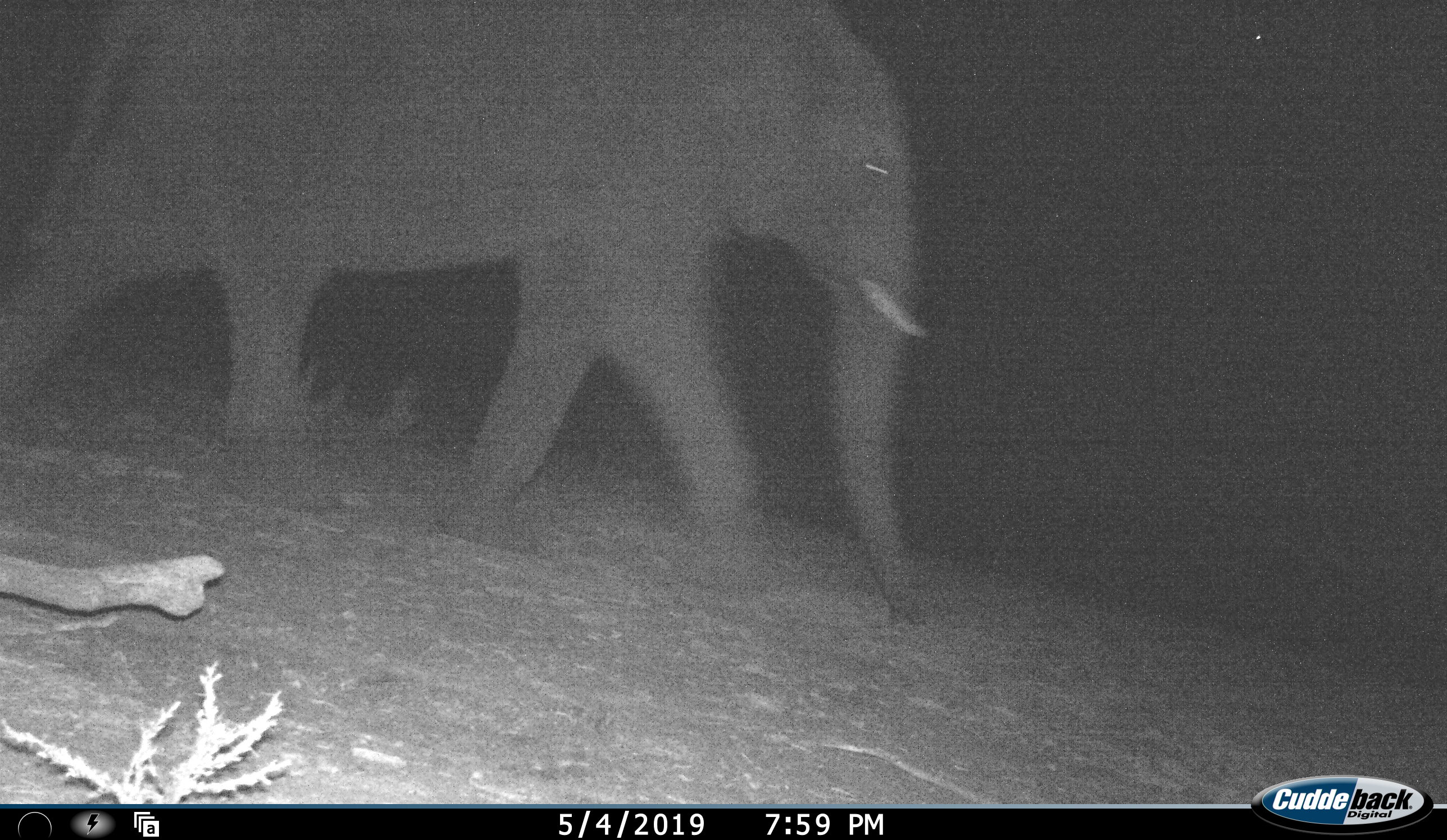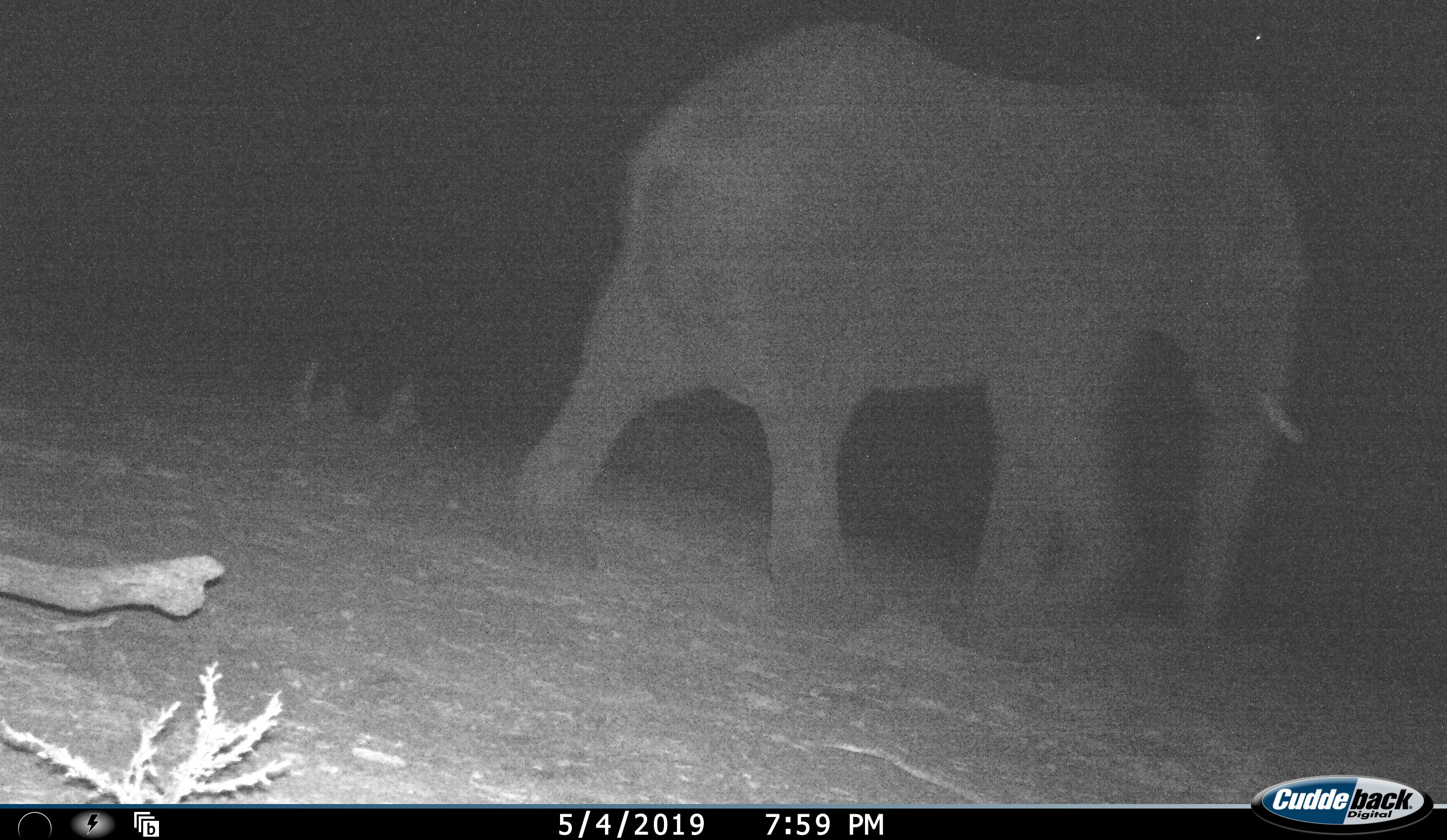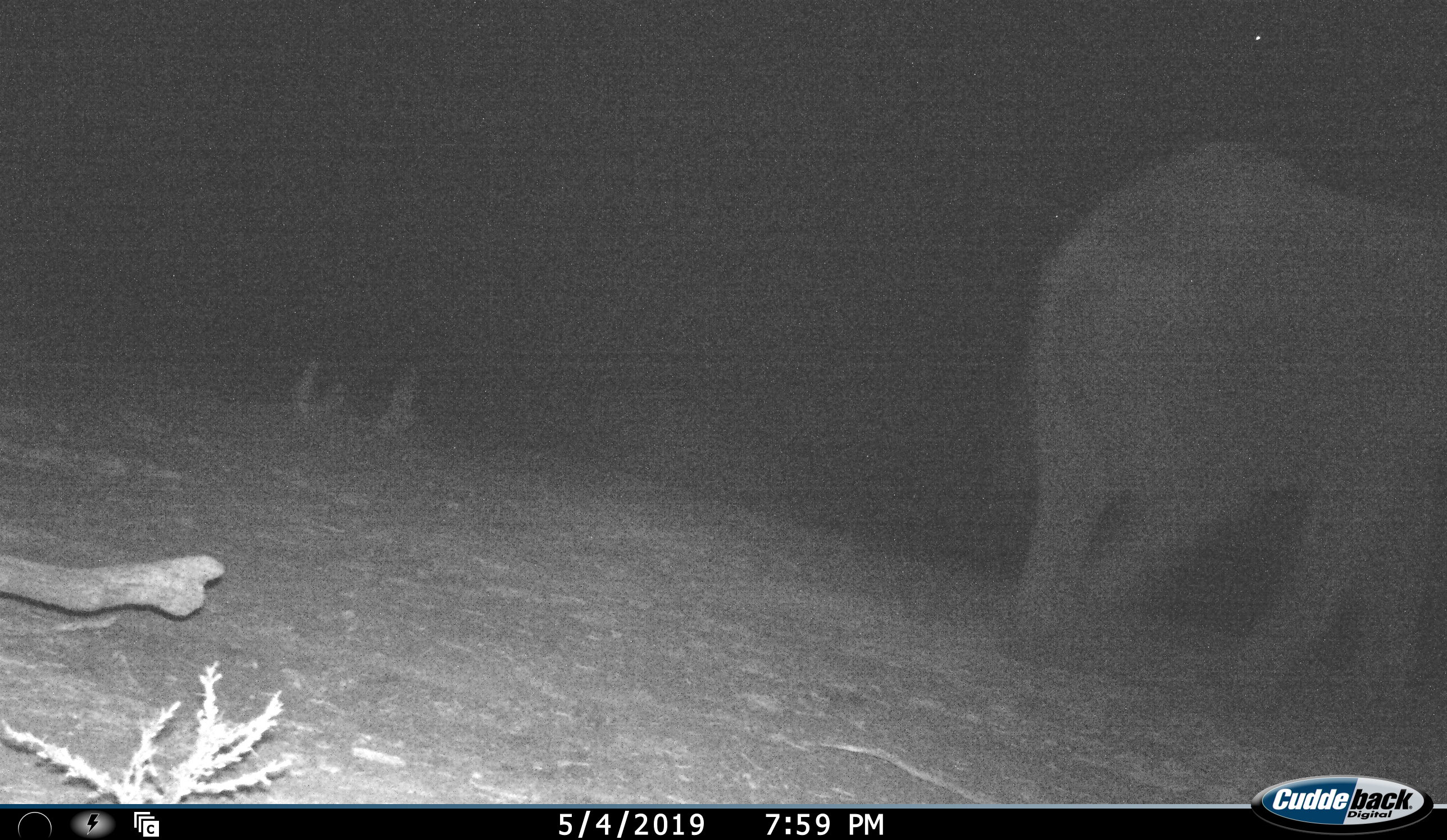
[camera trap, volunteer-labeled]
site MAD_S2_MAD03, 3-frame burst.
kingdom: Animalia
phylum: Chordata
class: Mammalia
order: Proboscidea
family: Elephantidae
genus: Loxodonta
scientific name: Loxodonta africana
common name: african bush elephant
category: elephant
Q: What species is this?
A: Elephant (african bush elephant) (Loxodonta africana).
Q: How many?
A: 1.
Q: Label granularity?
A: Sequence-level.